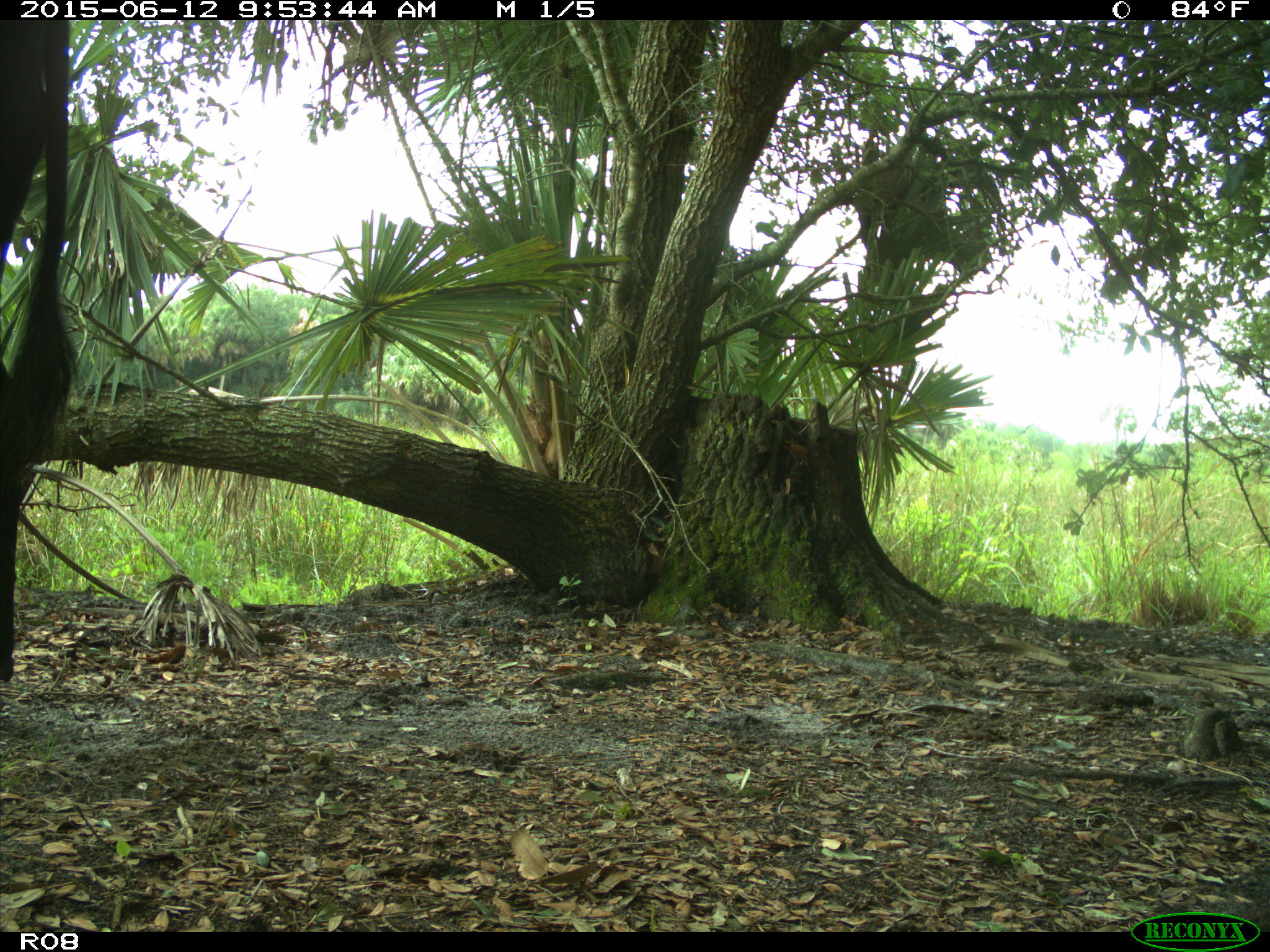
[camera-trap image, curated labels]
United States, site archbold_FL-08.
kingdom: Animalia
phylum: Chordata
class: Mammalia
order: Artiodactyla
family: Bovidae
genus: Bos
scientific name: Bos taurus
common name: domestic cow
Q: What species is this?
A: Bos taurus (domestic cow).